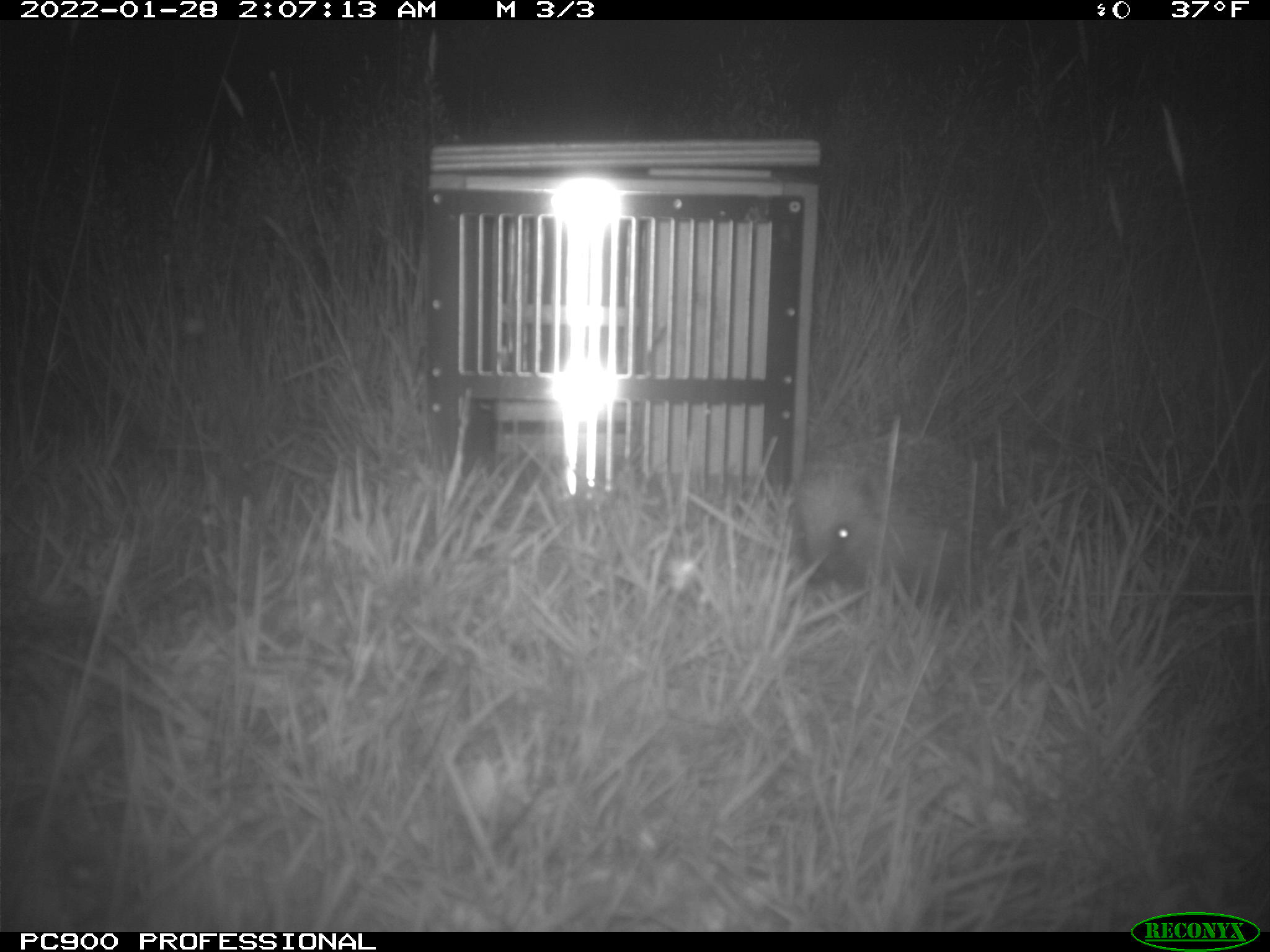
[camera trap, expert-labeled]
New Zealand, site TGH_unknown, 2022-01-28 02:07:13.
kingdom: Animalia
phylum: Chordata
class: Mammalia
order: Eulipotyphla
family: Erinaceidae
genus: Erinaceus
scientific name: Erinaceus europaeus europaeus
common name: european hedgehog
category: hedgehog